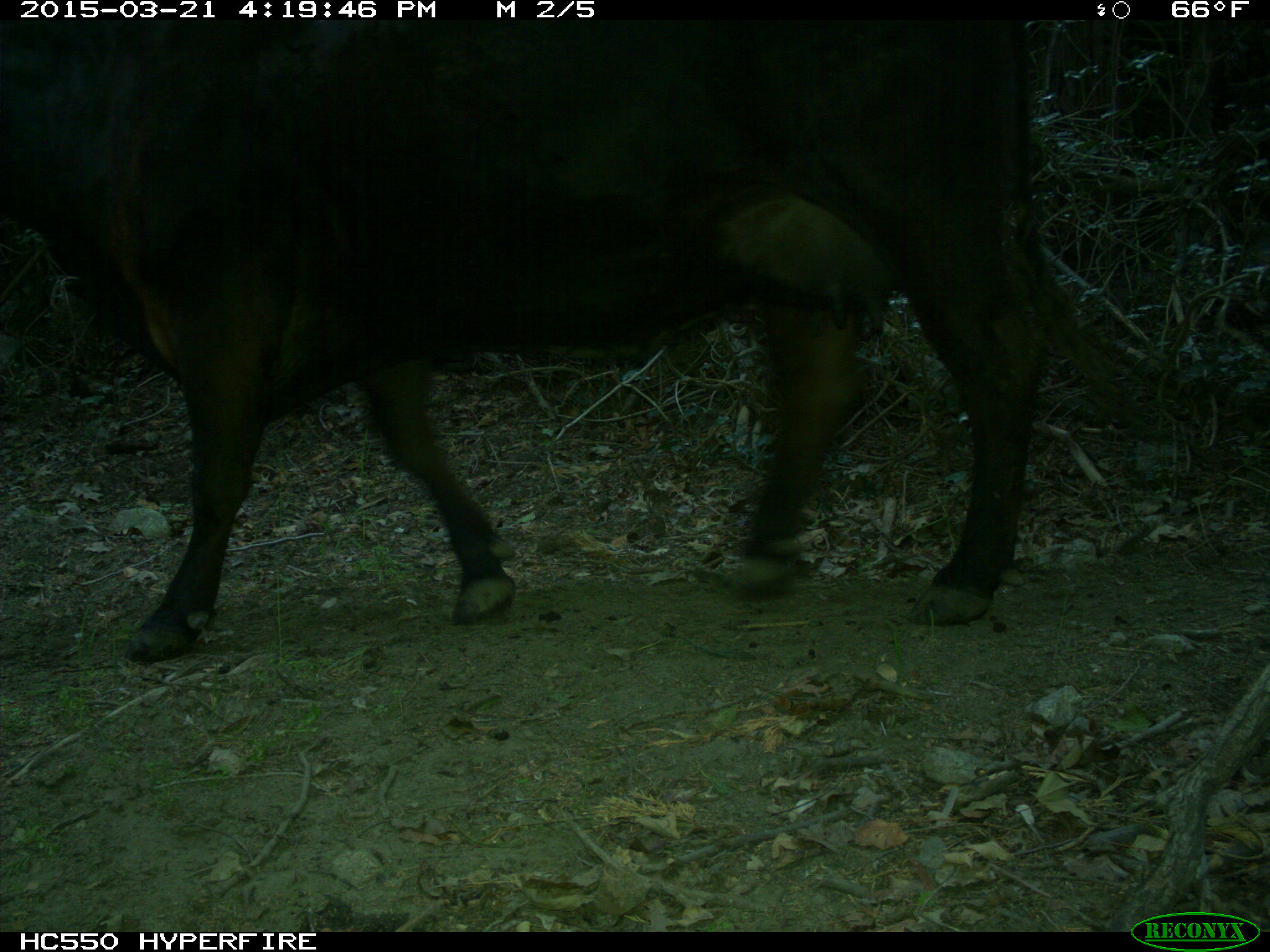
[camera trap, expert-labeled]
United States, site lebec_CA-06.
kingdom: Animalia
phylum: Chordata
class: Mammalia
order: Artiodactyla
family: Bovidae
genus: Bos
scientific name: Bos taurus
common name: domestic cow